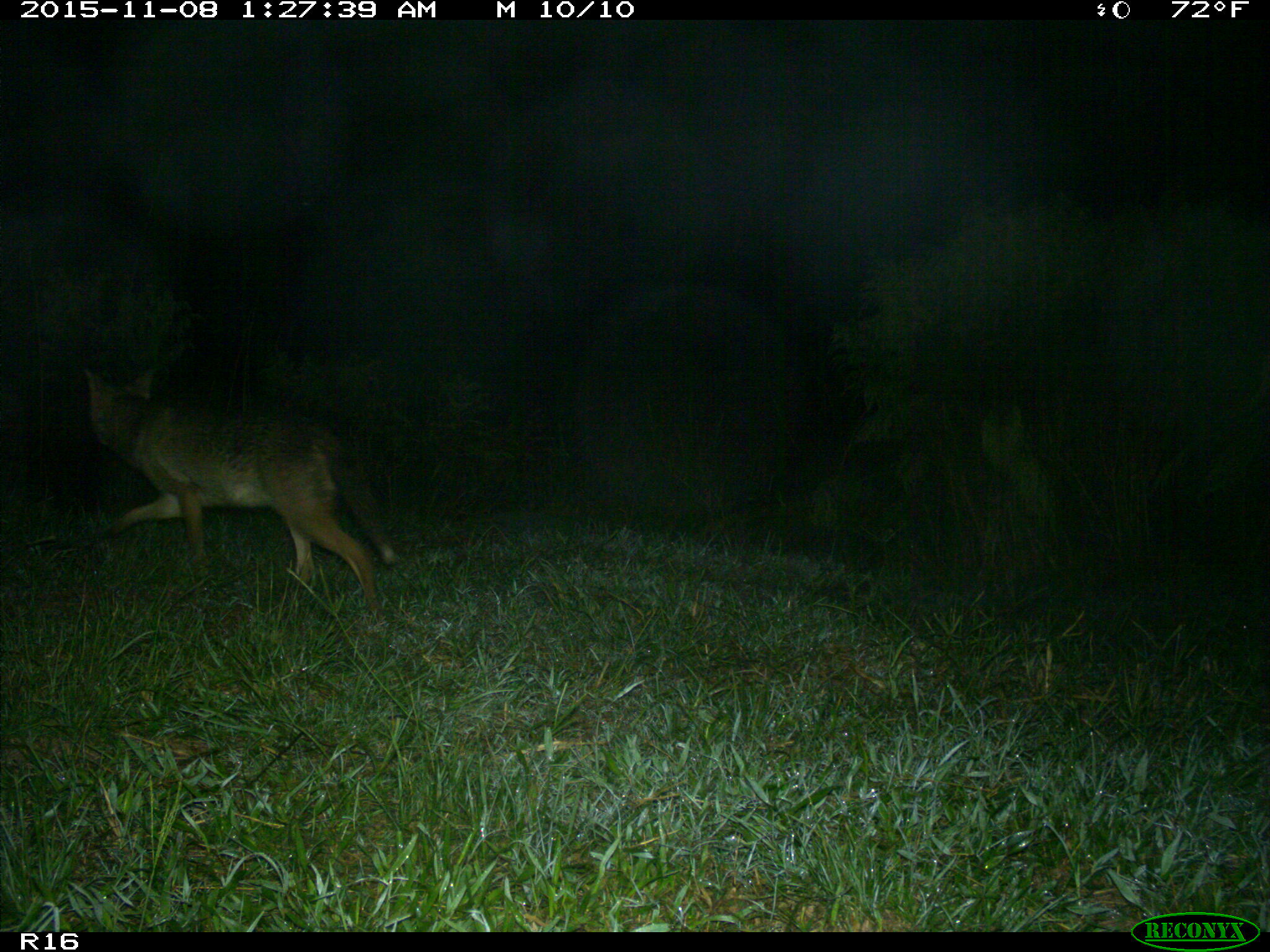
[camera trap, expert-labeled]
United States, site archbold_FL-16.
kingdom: Animalia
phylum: Chordata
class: Mammalia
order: Carnivora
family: Canidae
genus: Canis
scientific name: Canis latrans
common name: coyote